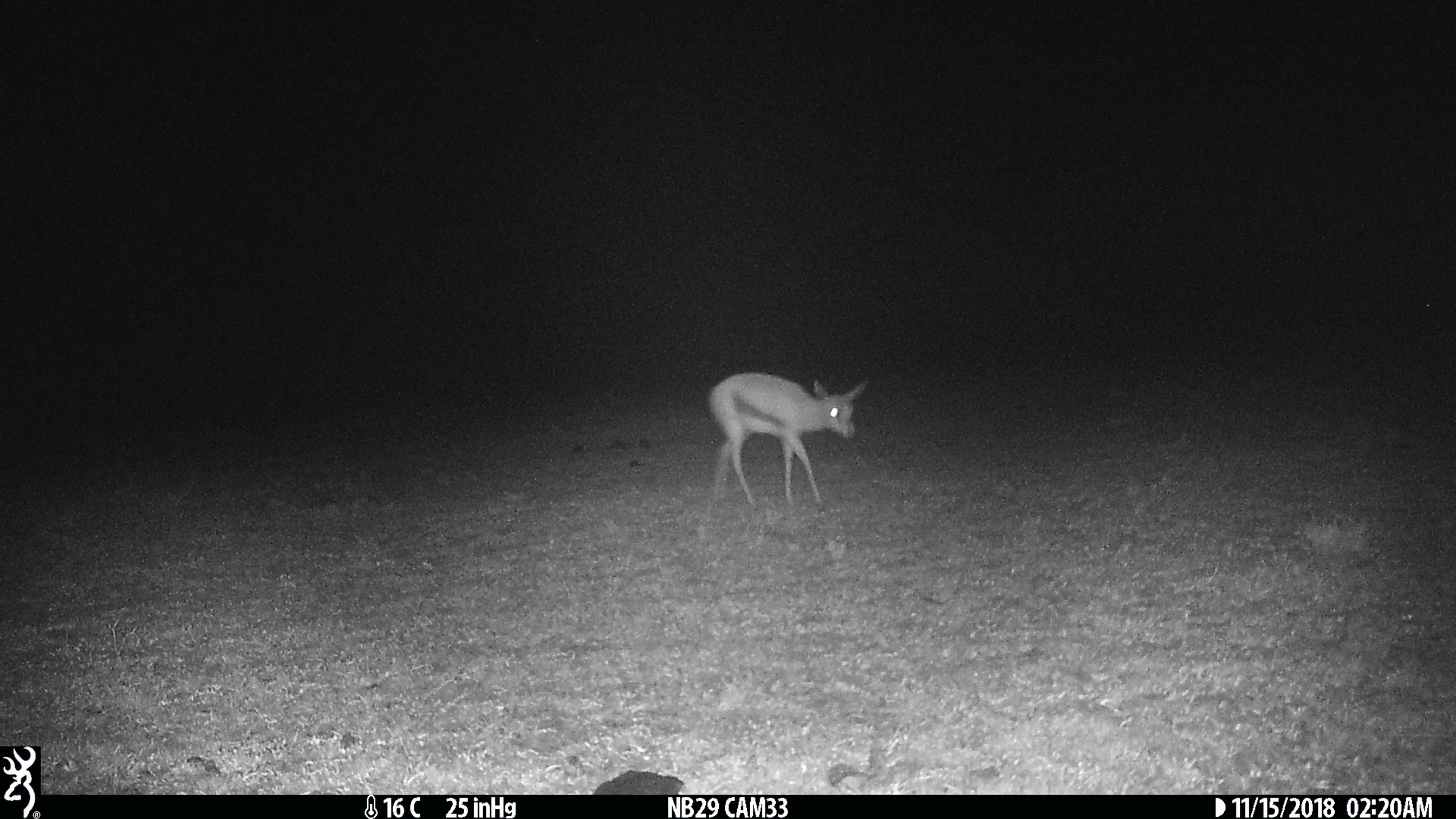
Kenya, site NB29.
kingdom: Animalia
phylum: Chordata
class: Mammalia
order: Artiodactyla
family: Bovidae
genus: Eudorcas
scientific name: Eudorcas thomsonii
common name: thomon's gazelle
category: gazelle thomsons